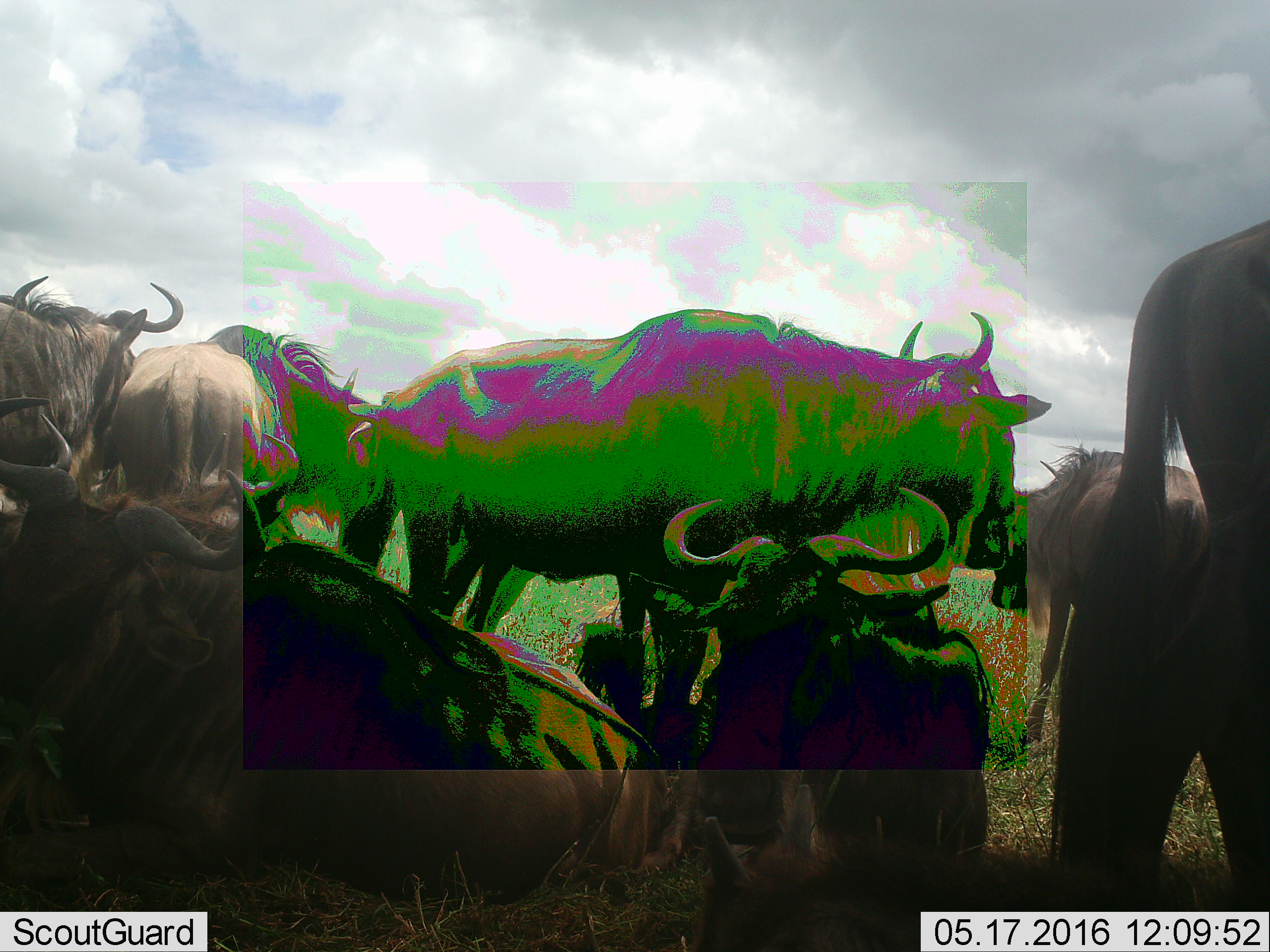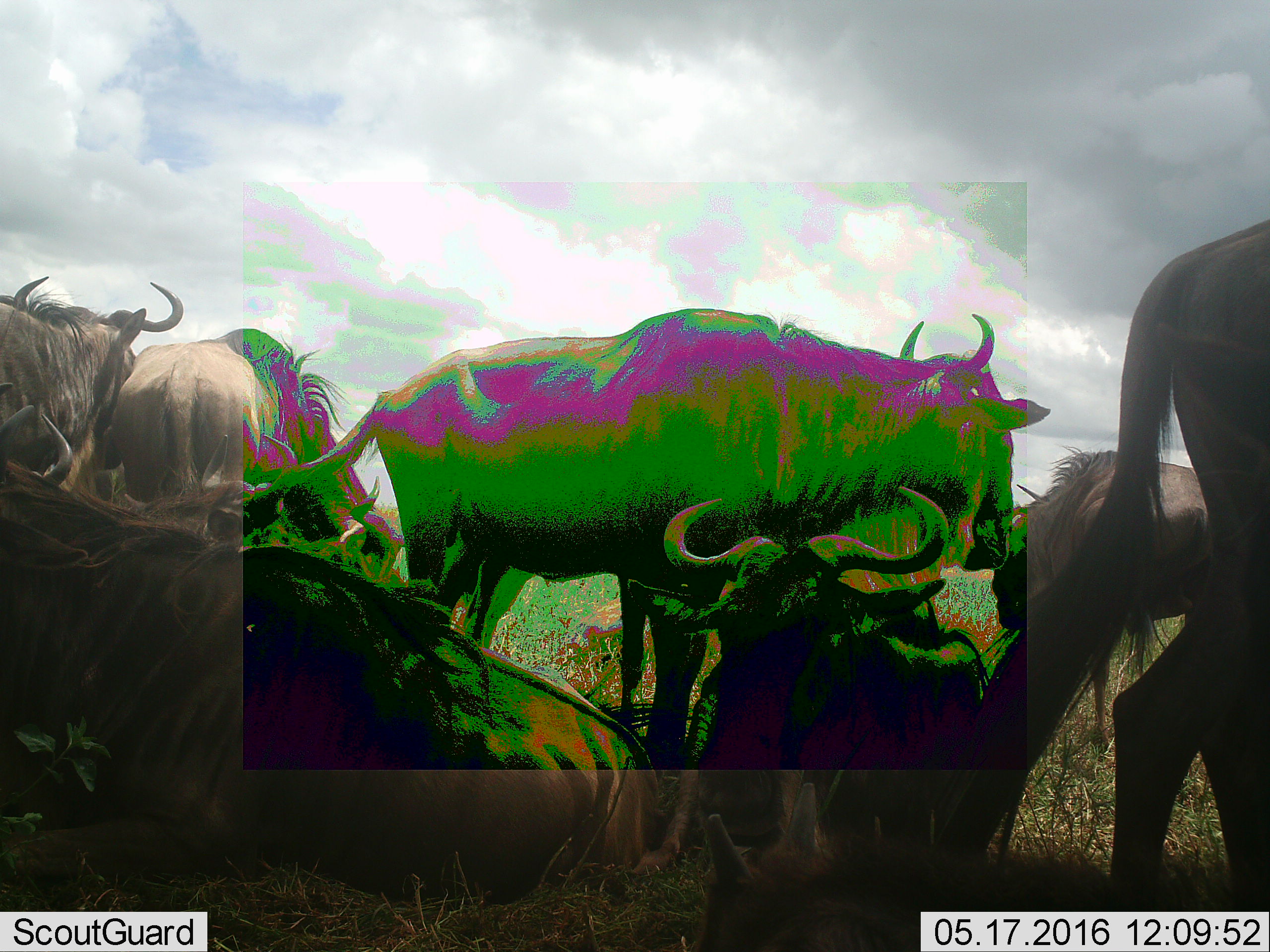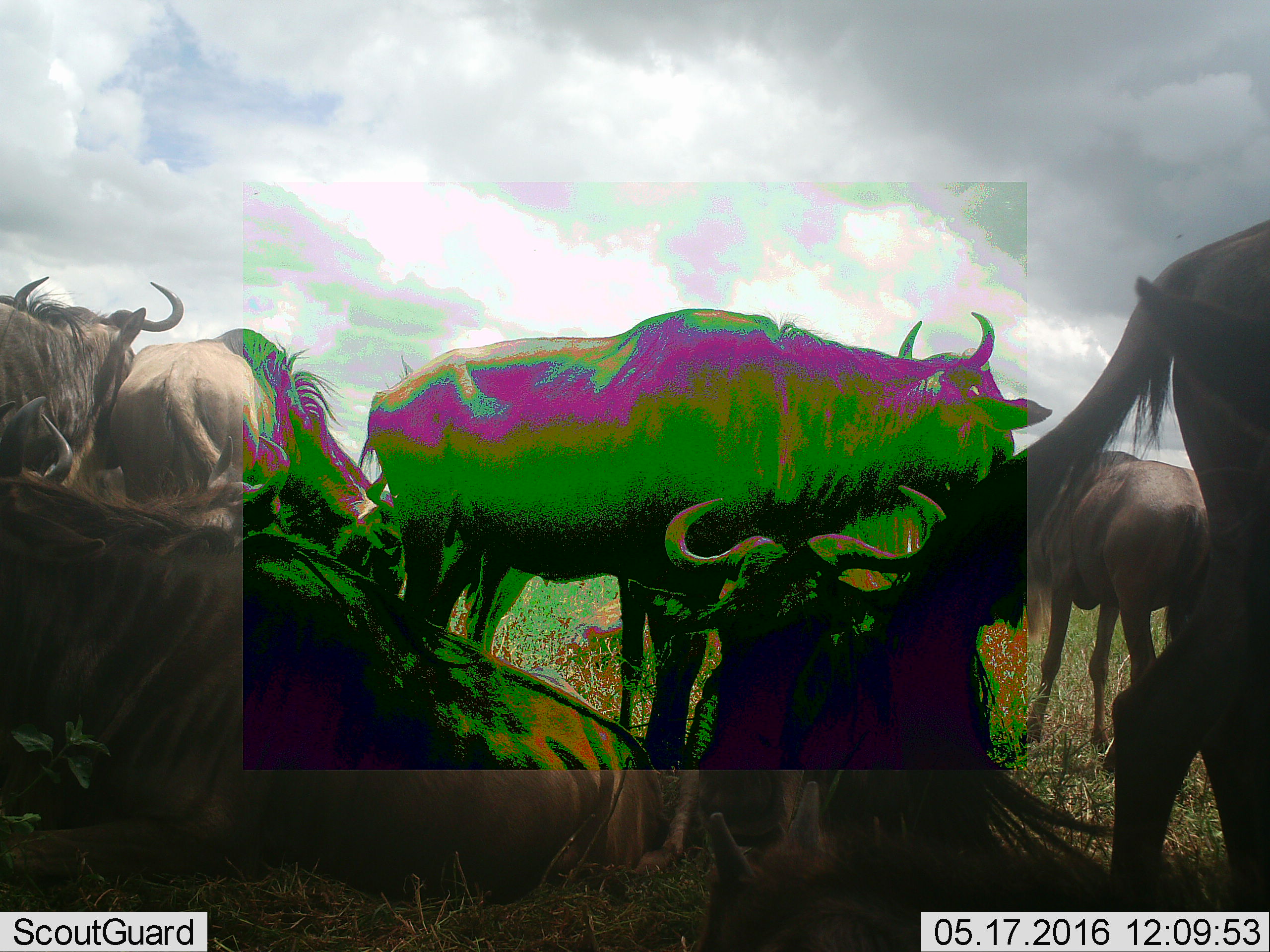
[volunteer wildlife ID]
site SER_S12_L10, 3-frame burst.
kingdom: Animalia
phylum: Chordata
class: Mammalia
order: Artiodactyla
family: Bovidae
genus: Connochaetes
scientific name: Connochaetes taurinus taurinus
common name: blue wildebeest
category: wildebeestblue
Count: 8.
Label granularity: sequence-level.